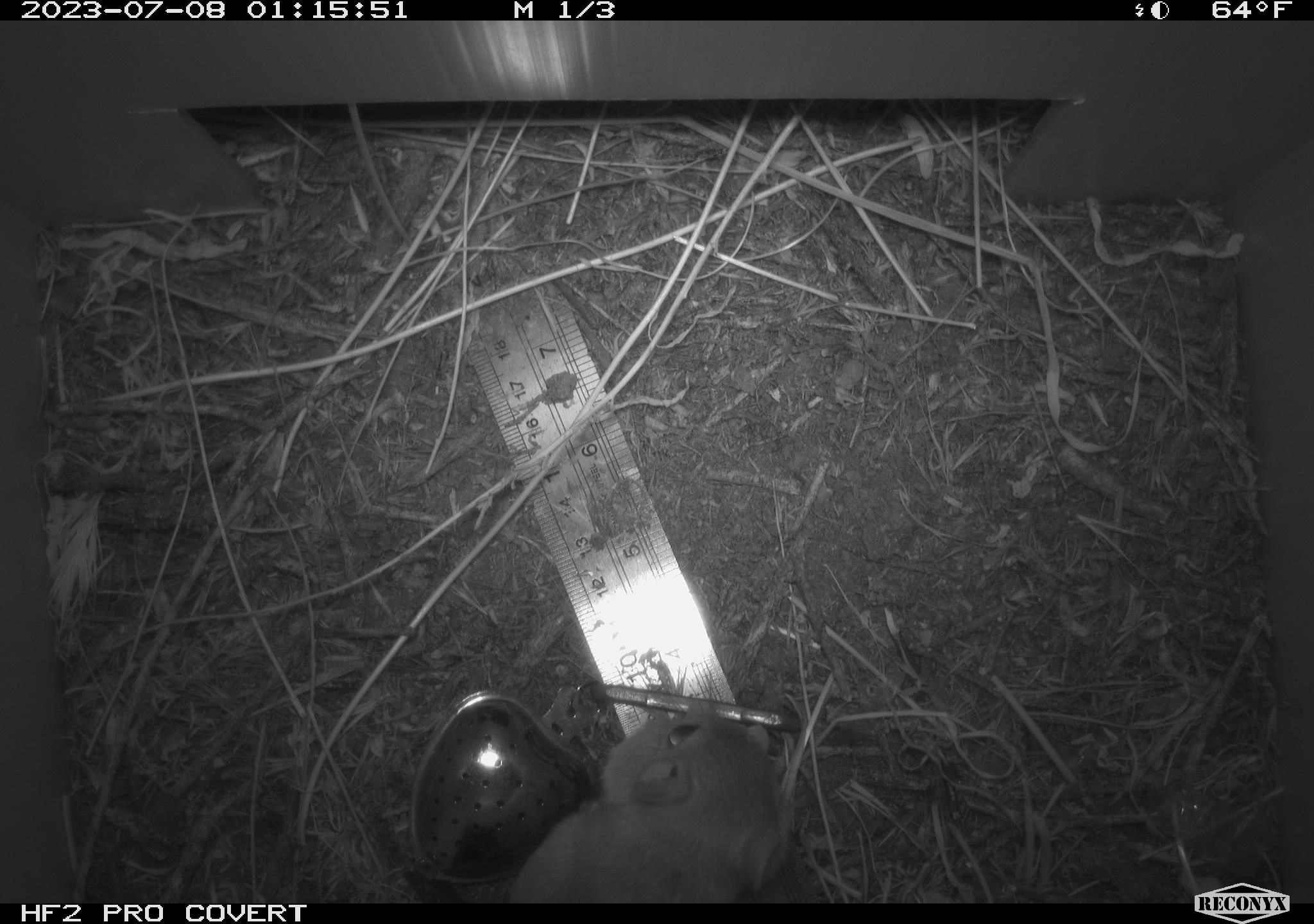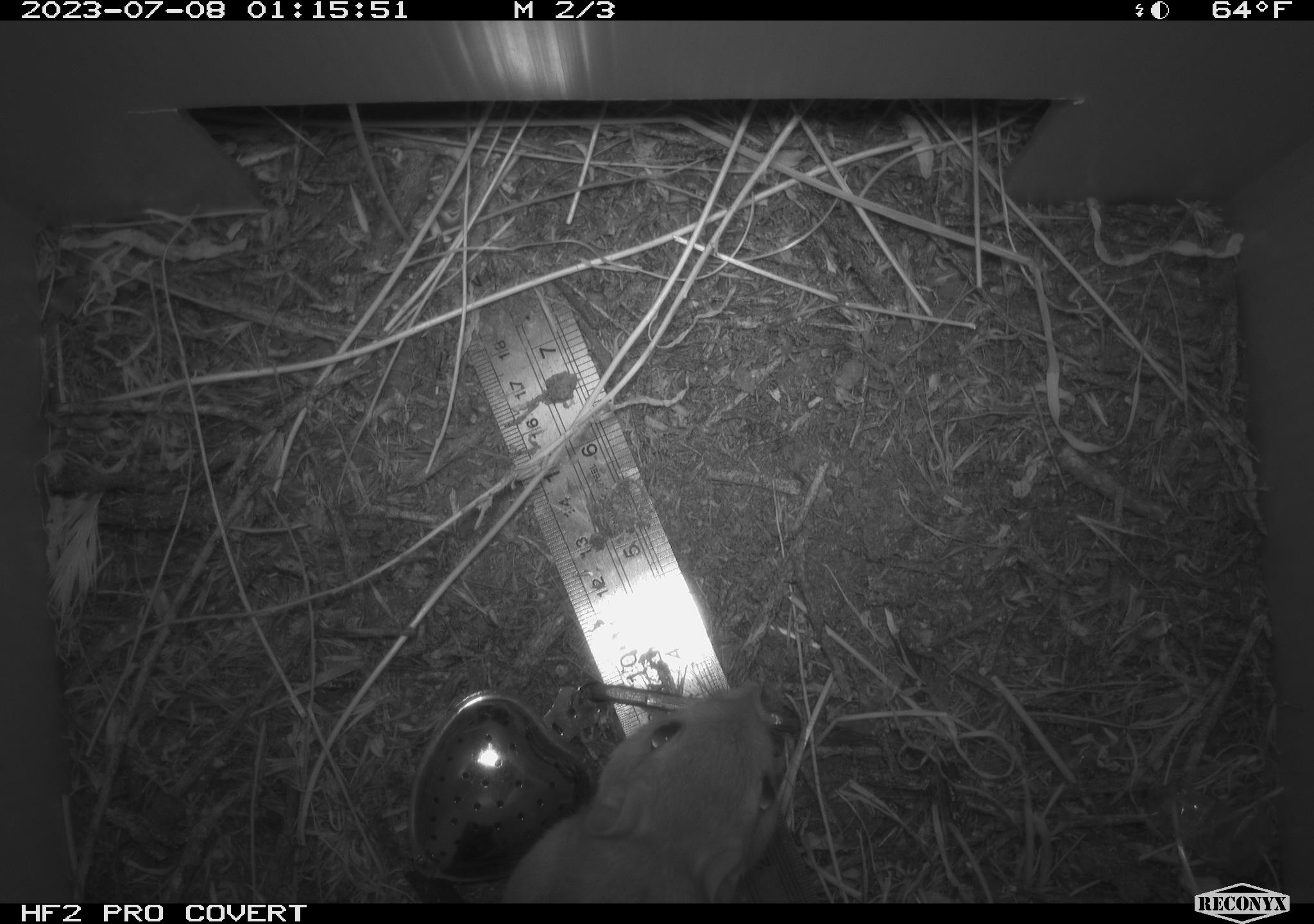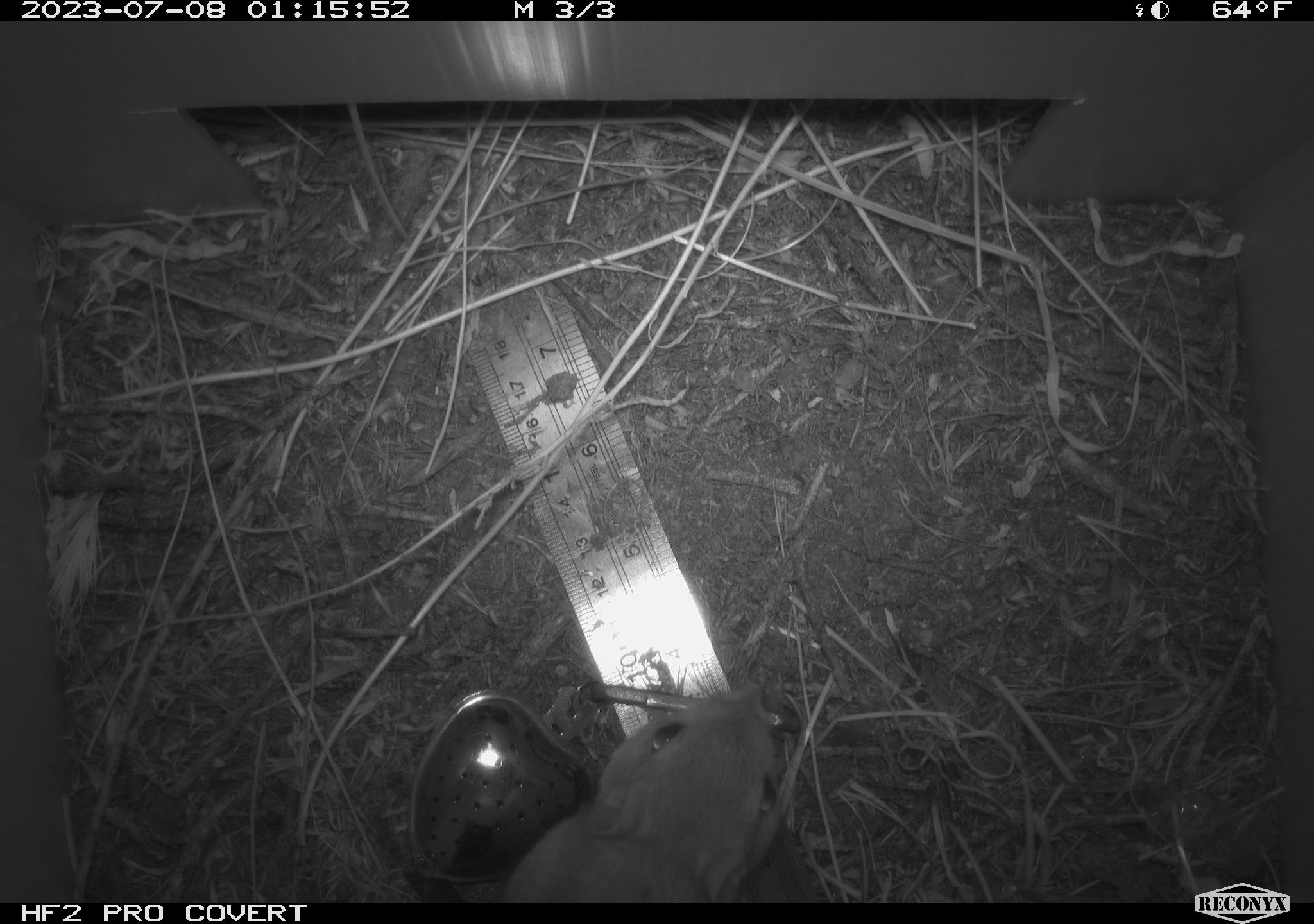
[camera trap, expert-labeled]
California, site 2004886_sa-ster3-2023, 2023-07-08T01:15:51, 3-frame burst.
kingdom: Animalia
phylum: Chordata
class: Mammalia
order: Rodentia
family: Heteromyidae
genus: Dipodomys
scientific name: Dipodomys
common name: kangaroo rats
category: dipodomys species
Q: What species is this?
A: Dipodomys species (kangaroo rats) (Dipodomys).